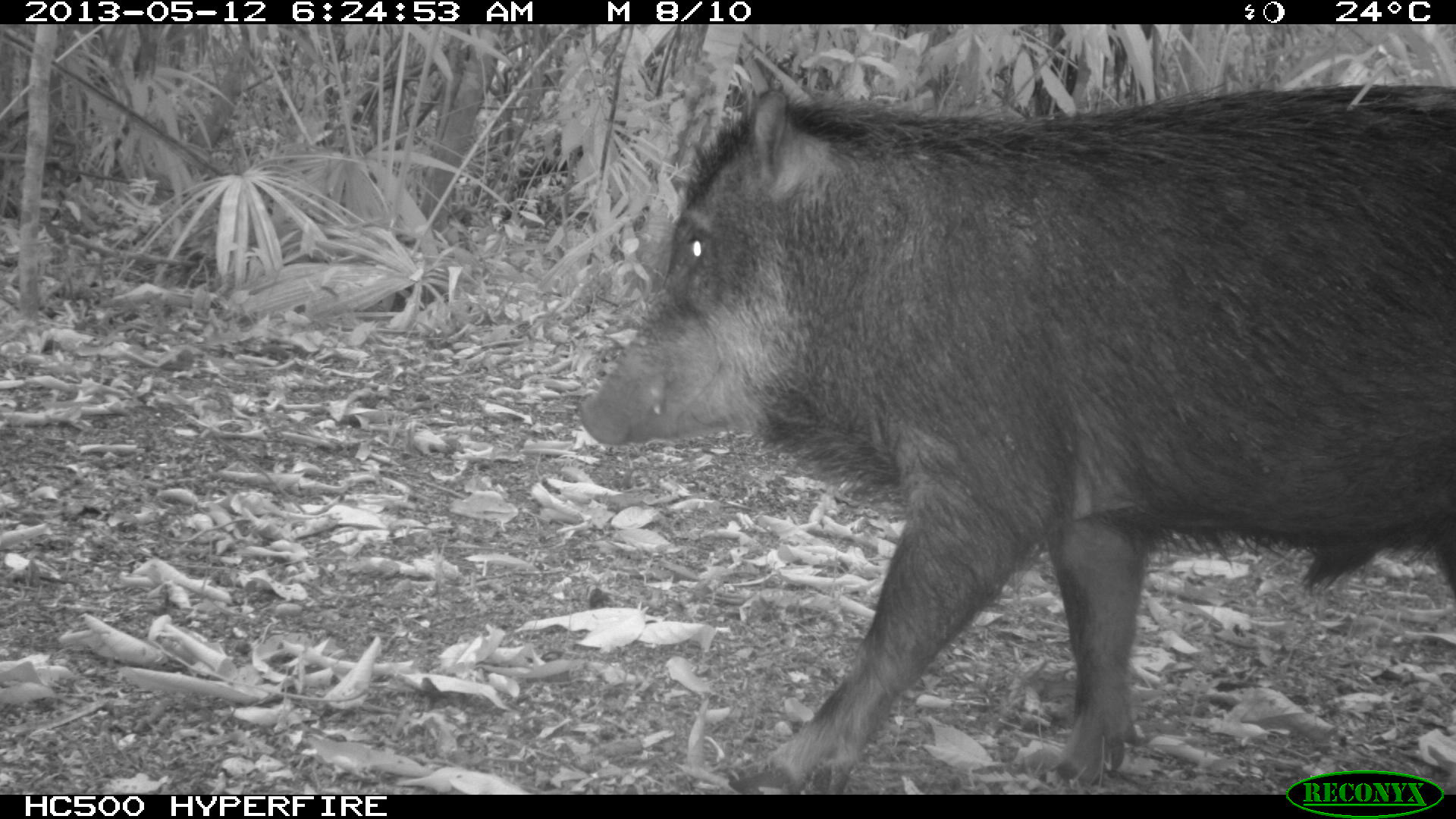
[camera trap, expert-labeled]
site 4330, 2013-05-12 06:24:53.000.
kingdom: Animalia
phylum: Chordata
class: Mammalia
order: Artiodactyla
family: Tayassuidae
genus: Tayassu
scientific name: Tayassu pecari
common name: white-lipped peccary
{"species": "Tayassu pecari (white-lipped peccary)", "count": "5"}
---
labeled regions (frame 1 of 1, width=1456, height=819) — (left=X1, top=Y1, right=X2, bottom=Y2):
tayassu pecari: (left=572, top=75, right=1456, bottom=793)